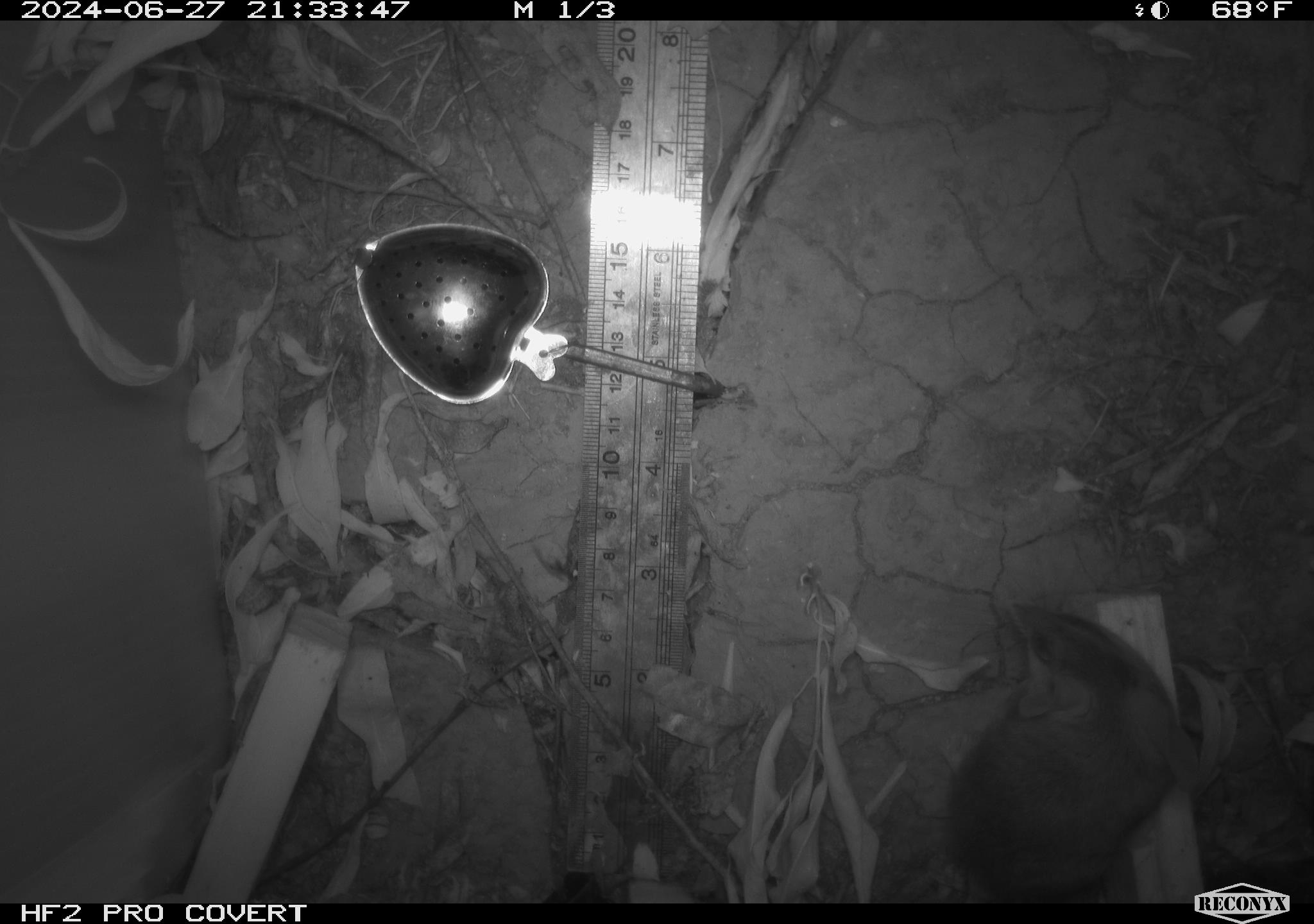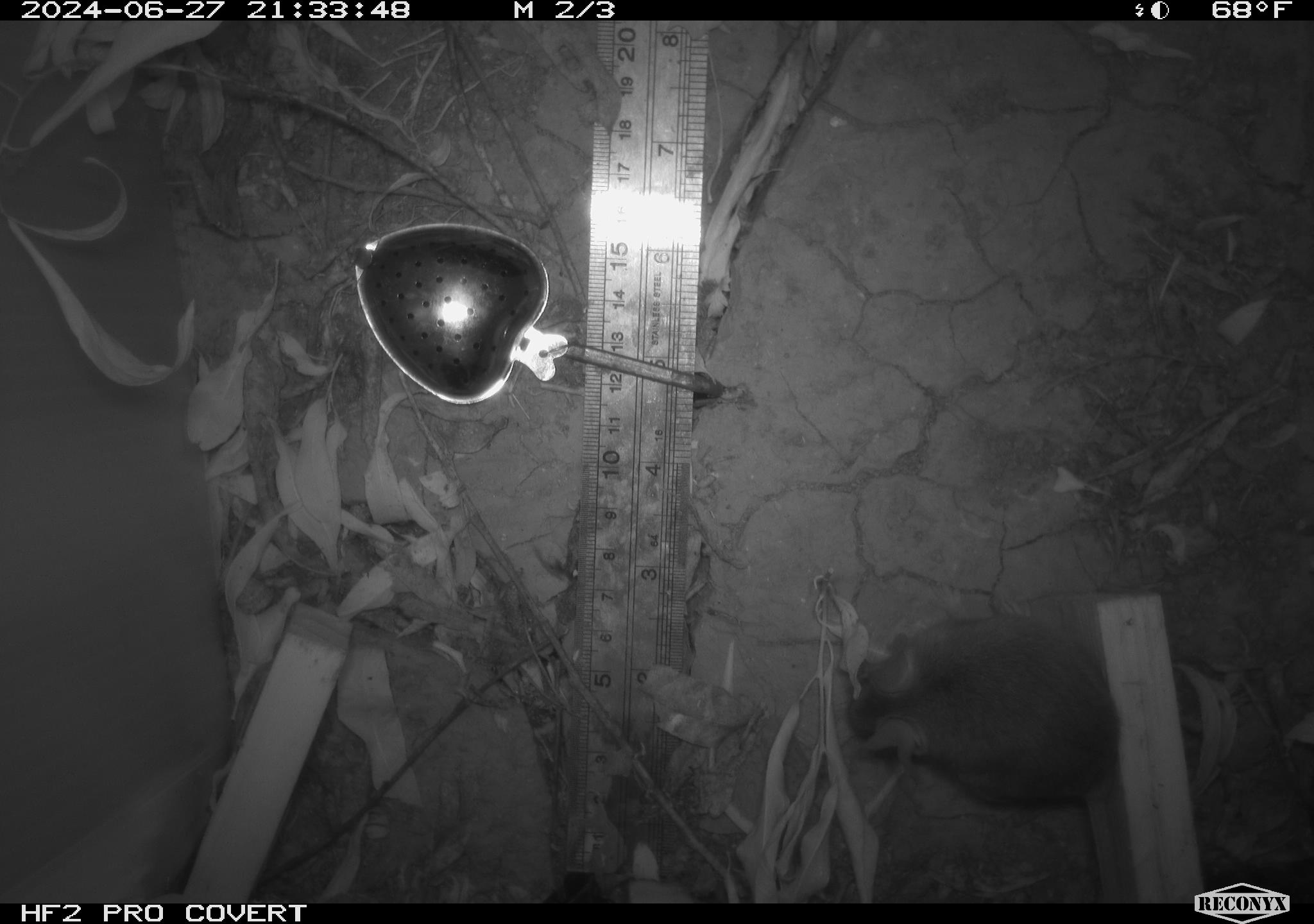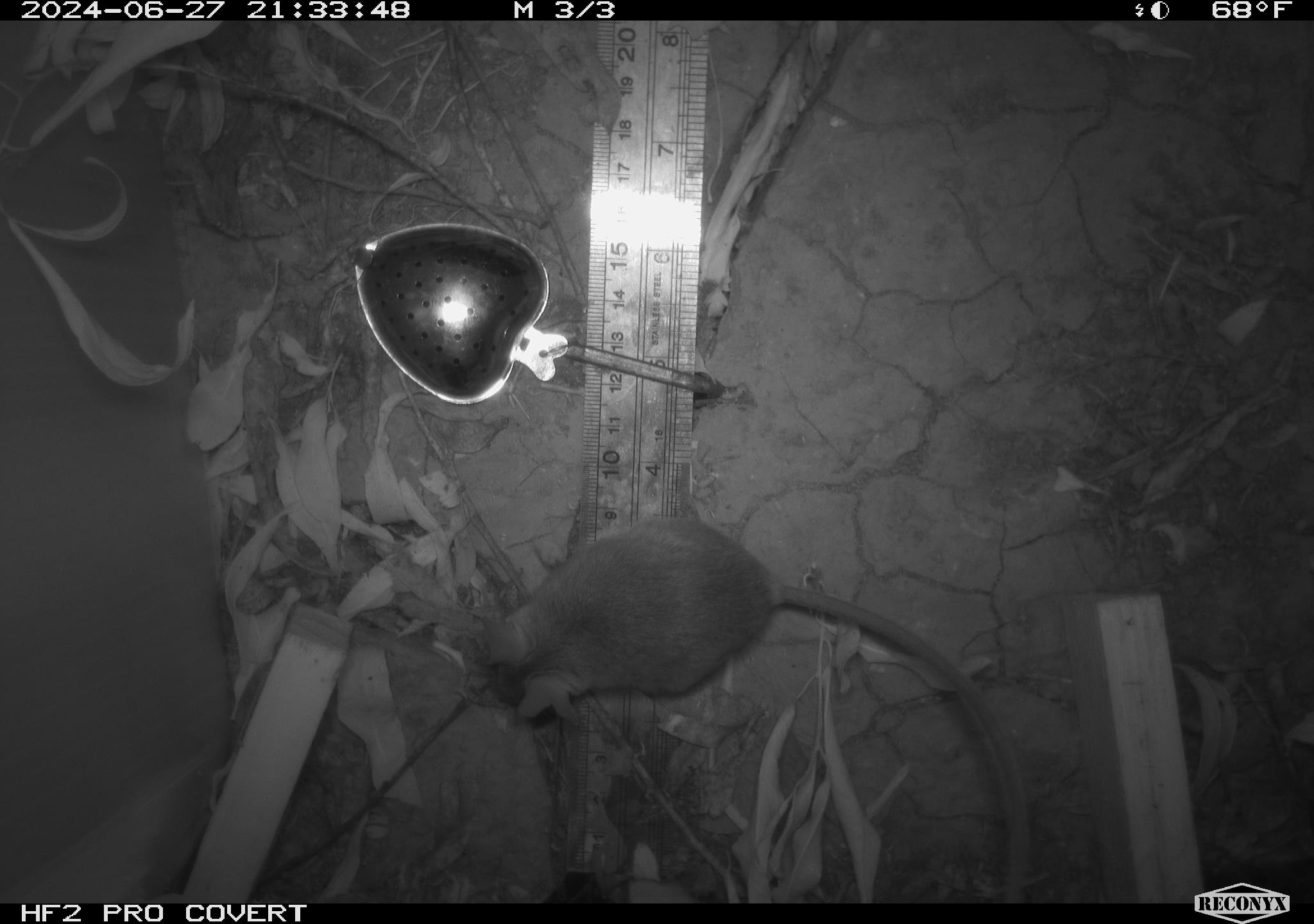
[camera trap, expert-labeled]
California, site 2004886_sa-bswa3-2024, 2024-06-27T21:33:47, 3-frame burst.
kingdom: Animalia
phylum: Chordata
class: Mammalia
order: Rodentia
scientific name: Rodentia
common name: mouse species